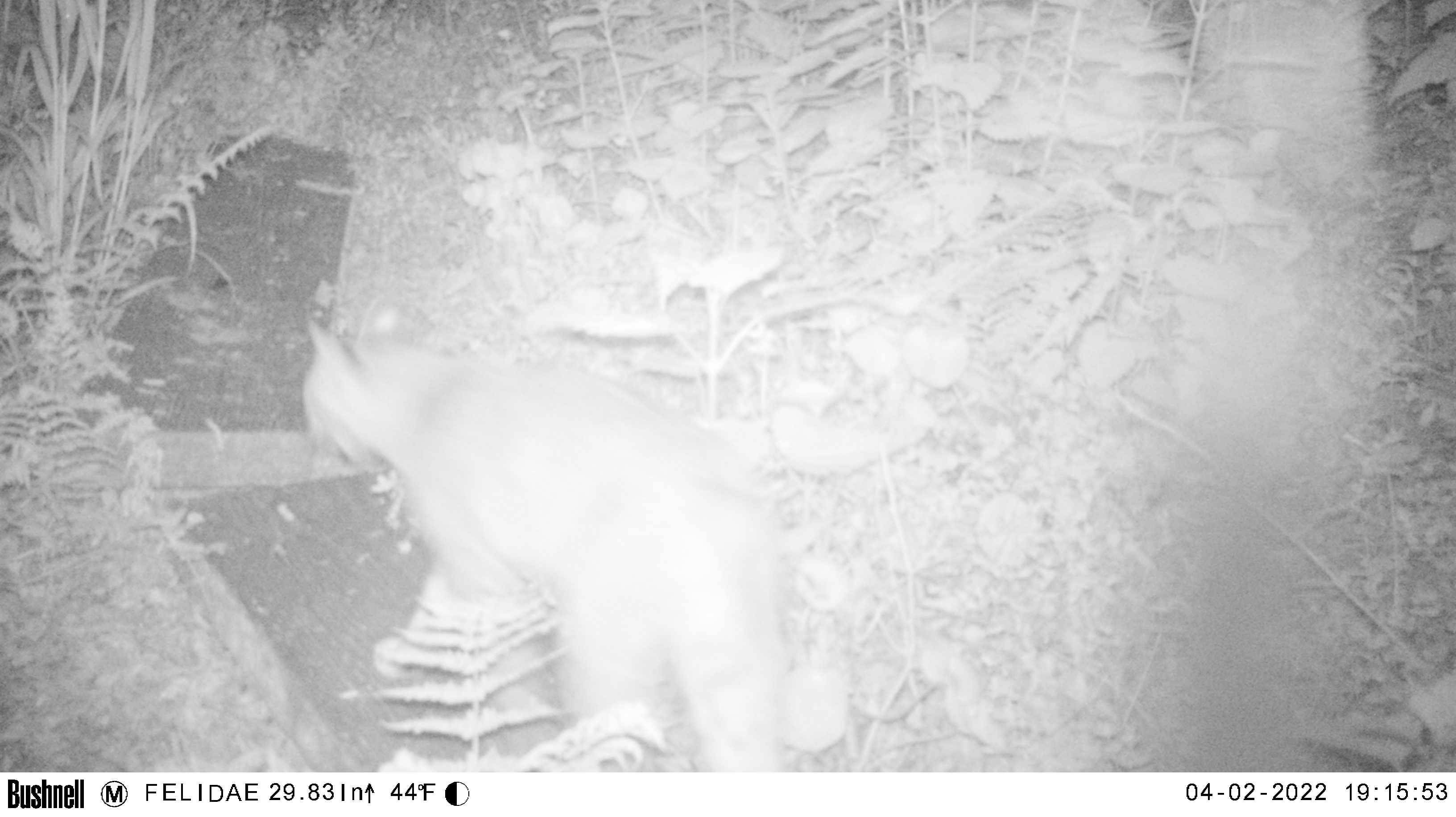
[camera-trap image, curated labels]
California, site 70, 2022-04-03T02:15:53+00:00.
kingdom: Animalia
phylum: Chordata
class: Mammalia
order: Carnivora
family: Felidae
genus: Lynx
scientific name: Lynx rufus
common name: bobcat